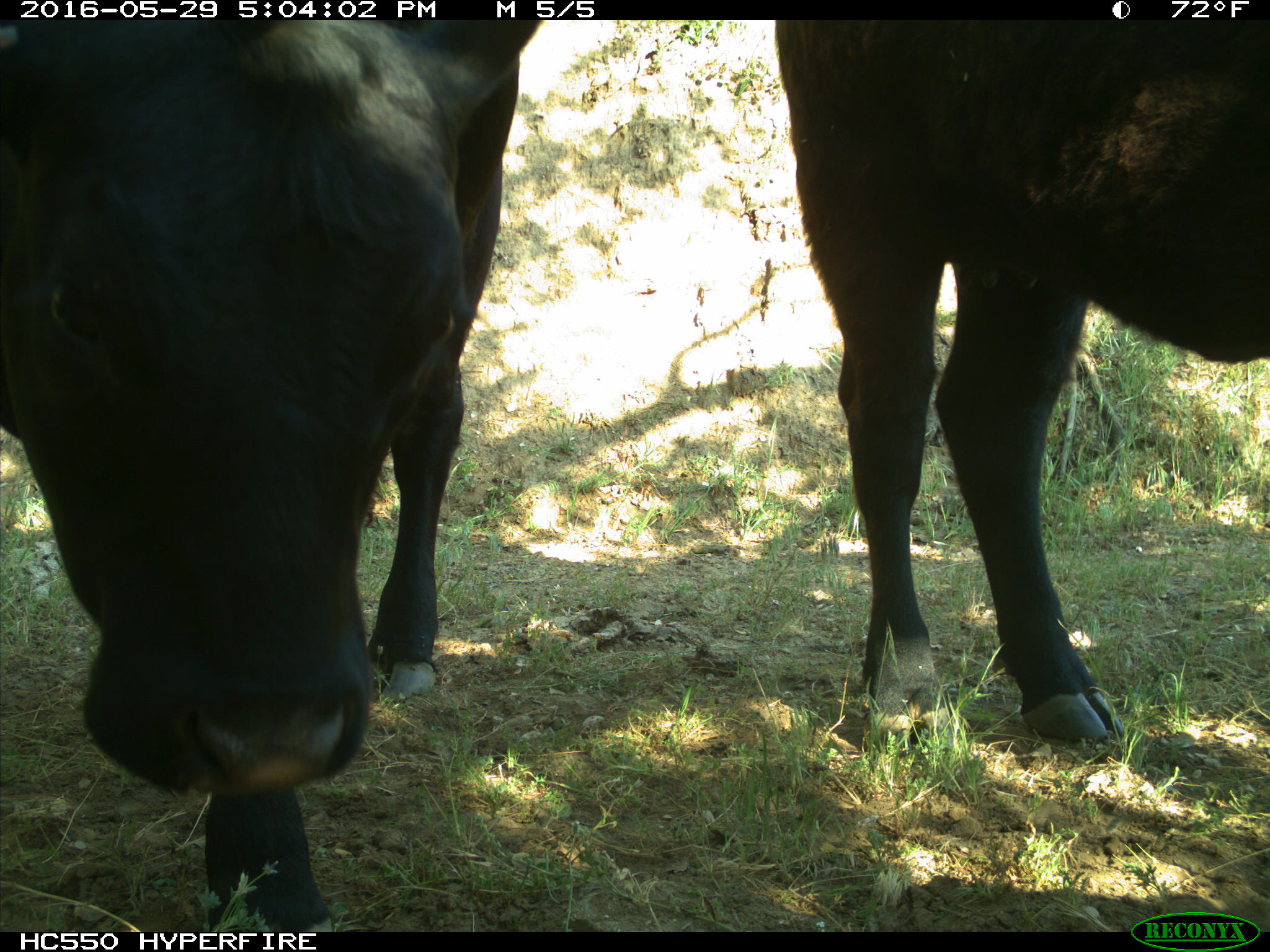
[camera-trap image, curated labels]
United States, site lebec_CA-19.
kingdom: Animalia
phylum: Chordata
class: Mammalia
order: Artiodactyla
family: Bovidae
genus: Bos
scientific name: Bos taurus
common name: domestic cow